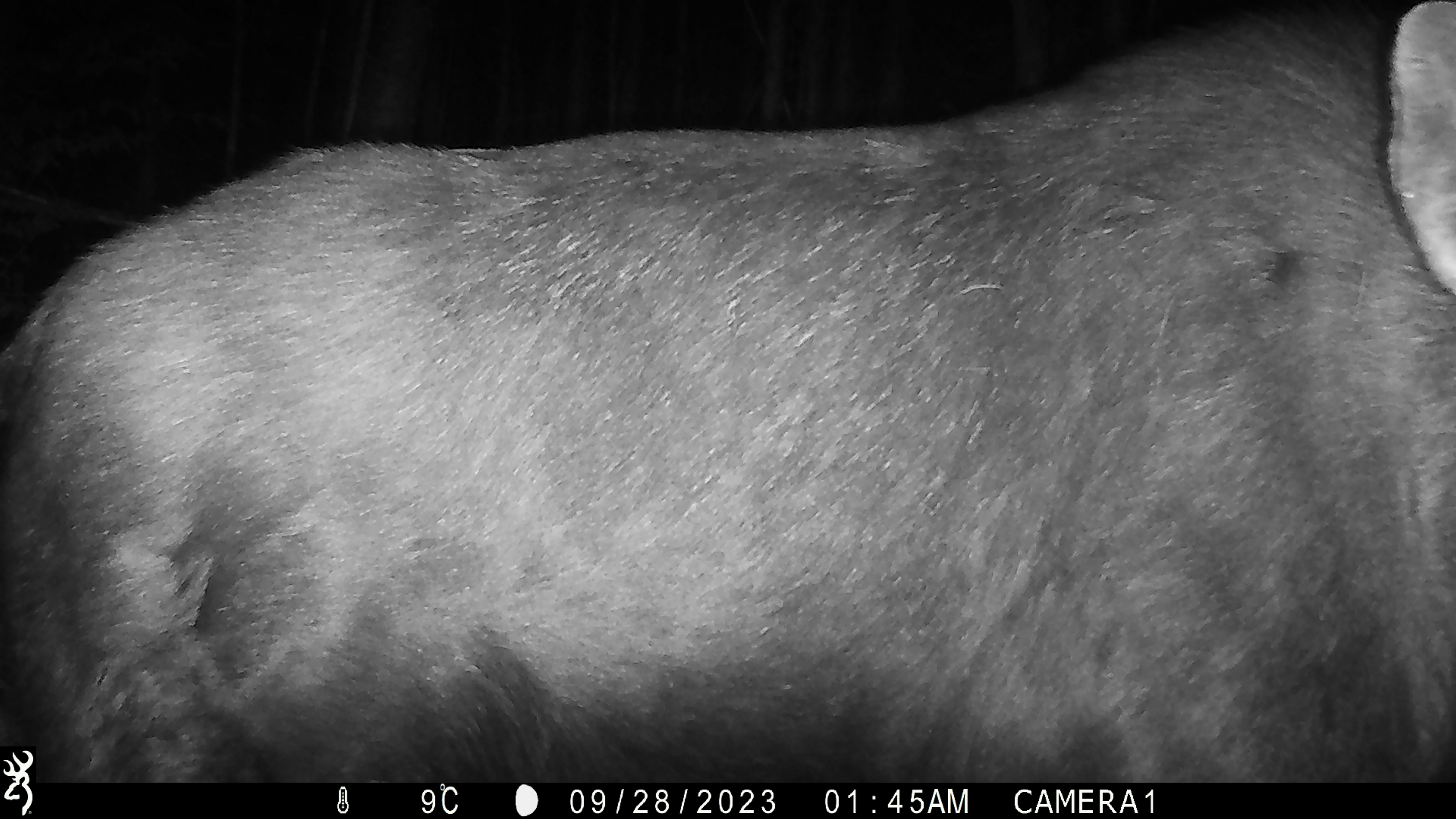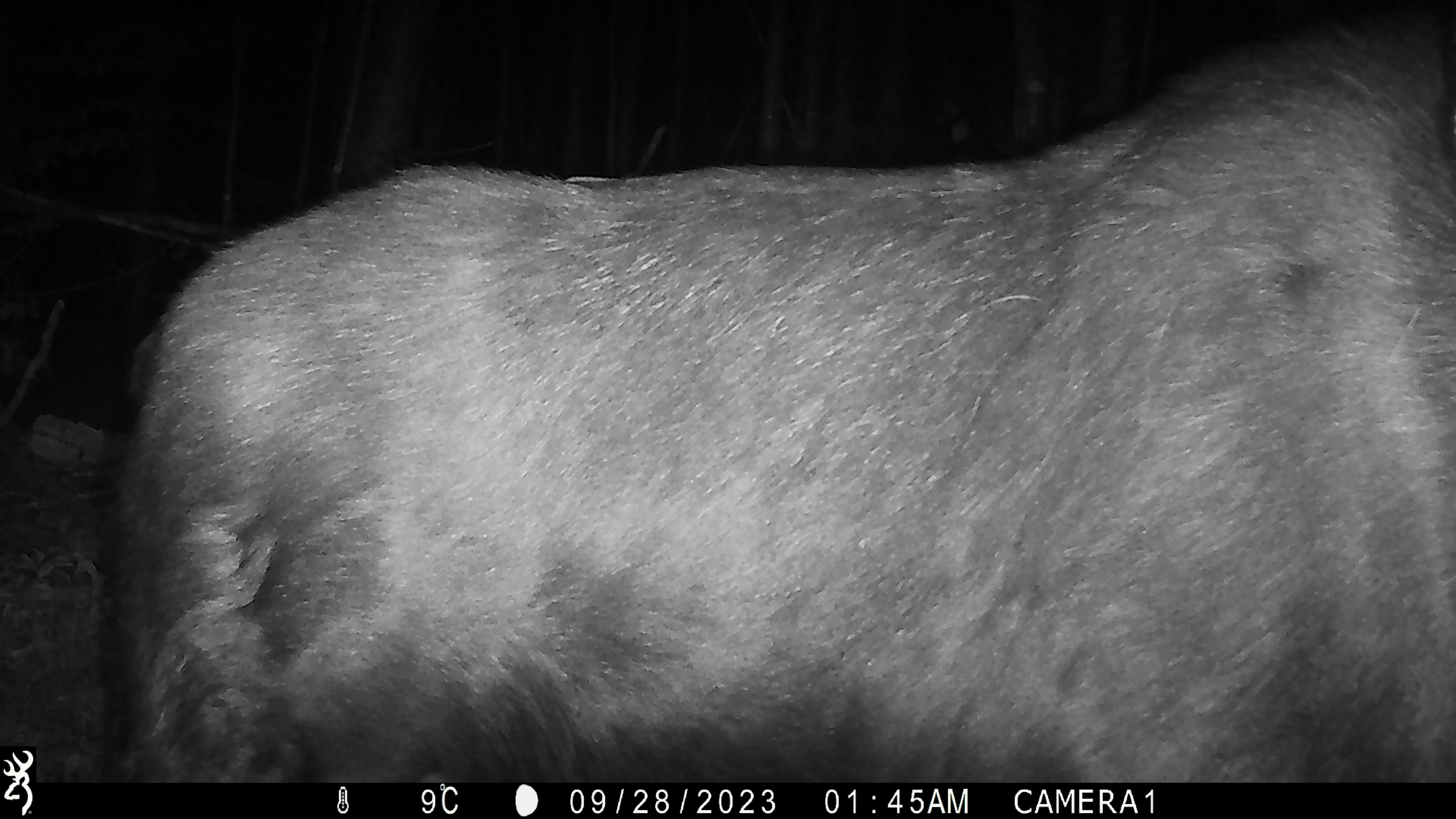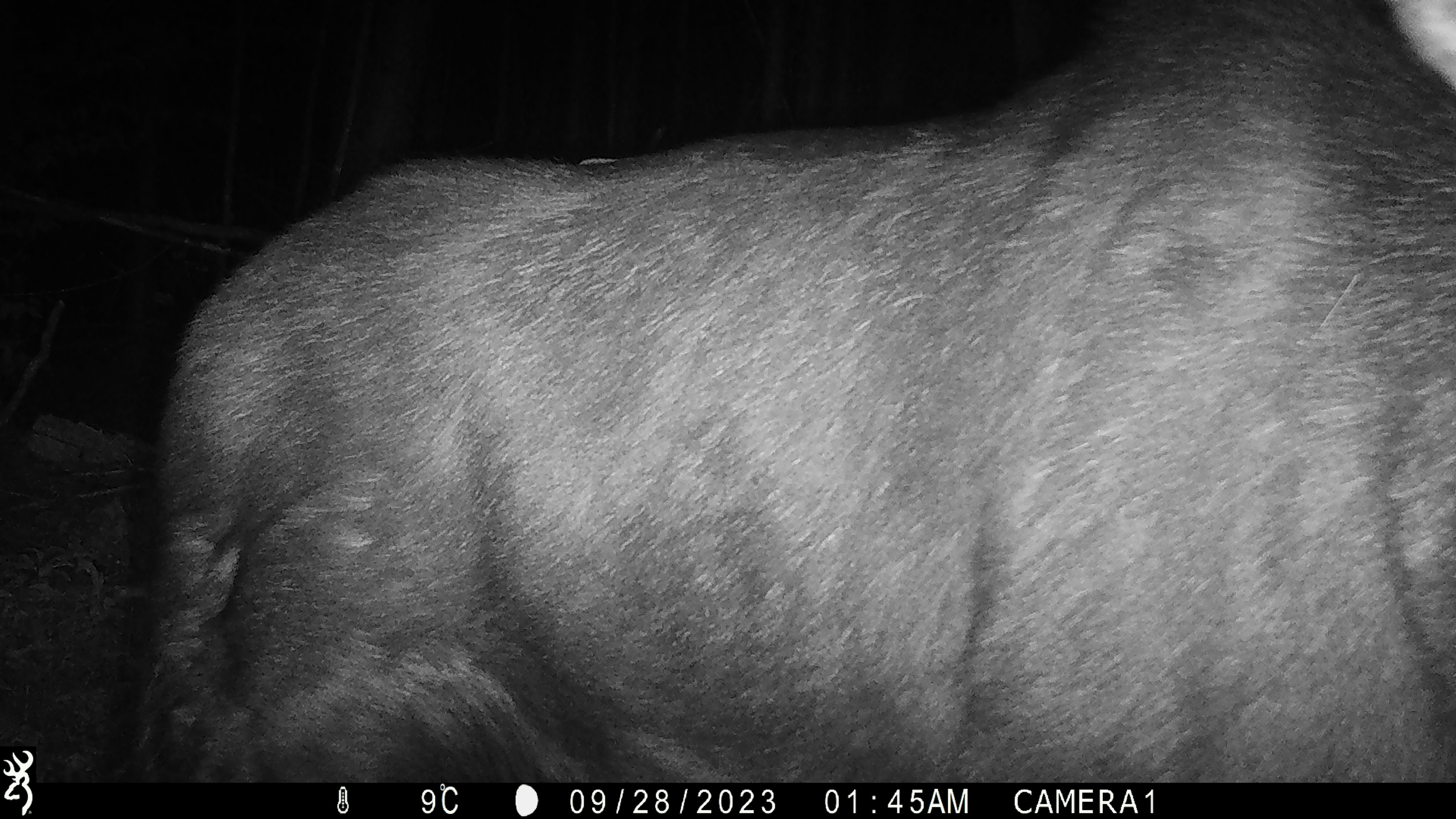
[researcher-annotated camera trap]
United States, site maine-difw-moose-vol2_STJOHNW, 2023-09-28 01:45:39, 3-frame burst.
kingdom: Animalia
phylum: Chordata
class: Mammalia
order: Artiodactyla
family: Cervidae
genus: Alces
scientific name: Alces alces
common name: moose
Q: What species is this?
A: Moose (Alces alces).